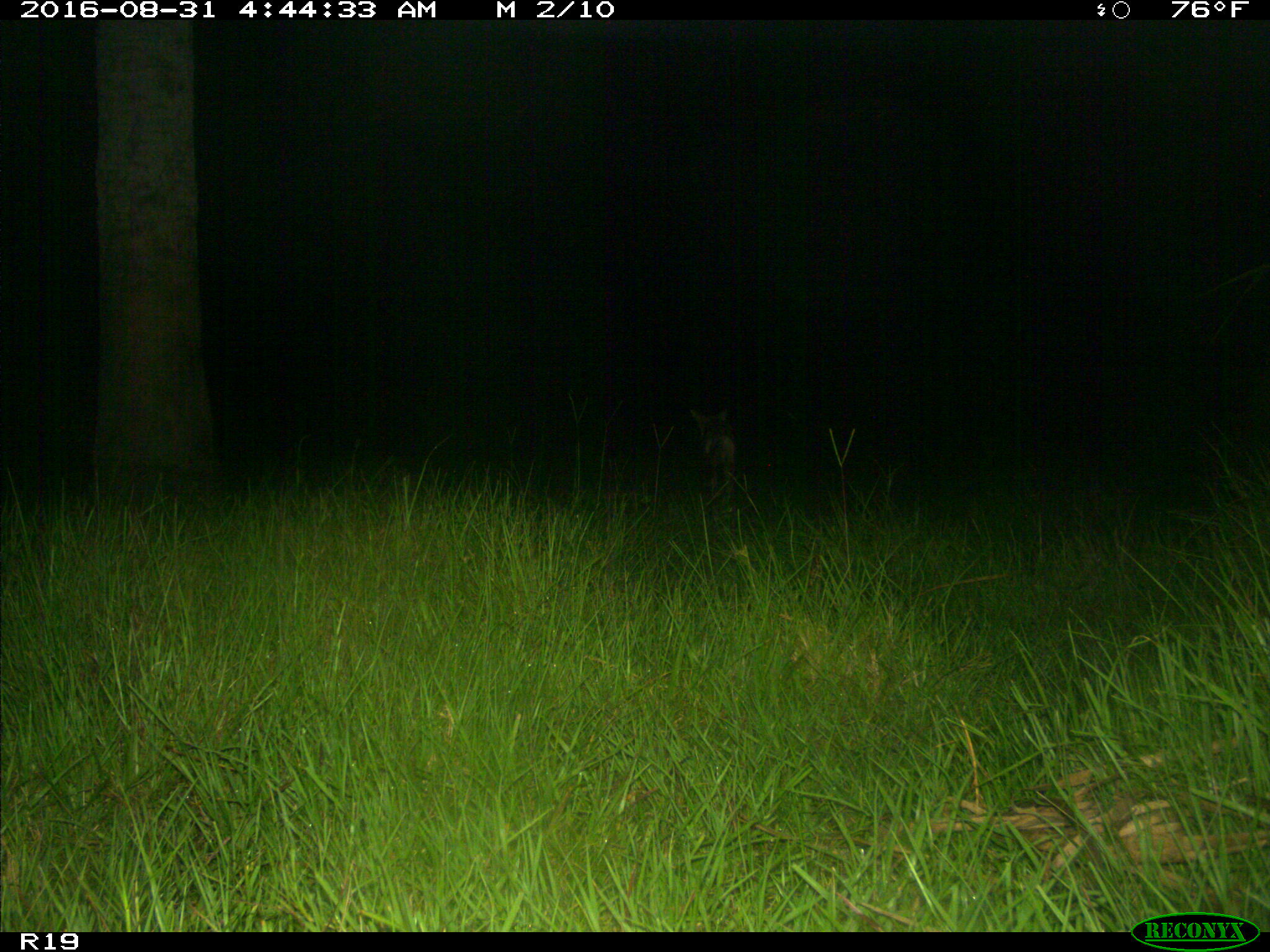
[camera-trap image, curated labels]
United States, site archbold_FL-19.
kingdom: Animalia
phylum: Chordata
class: Mammalia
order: Carnivora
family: Canidae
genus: Canis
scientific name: Canis latrans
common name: coyote